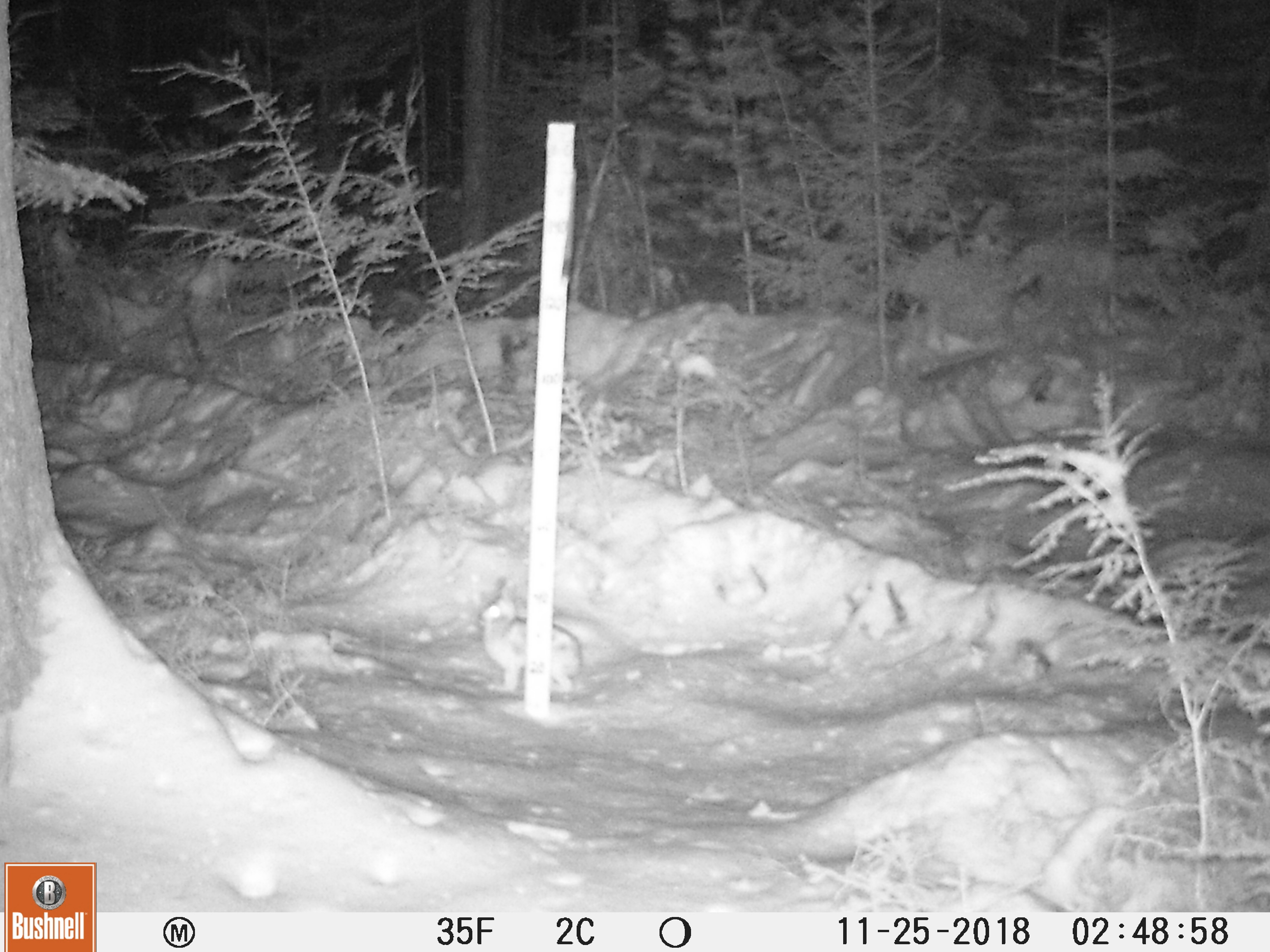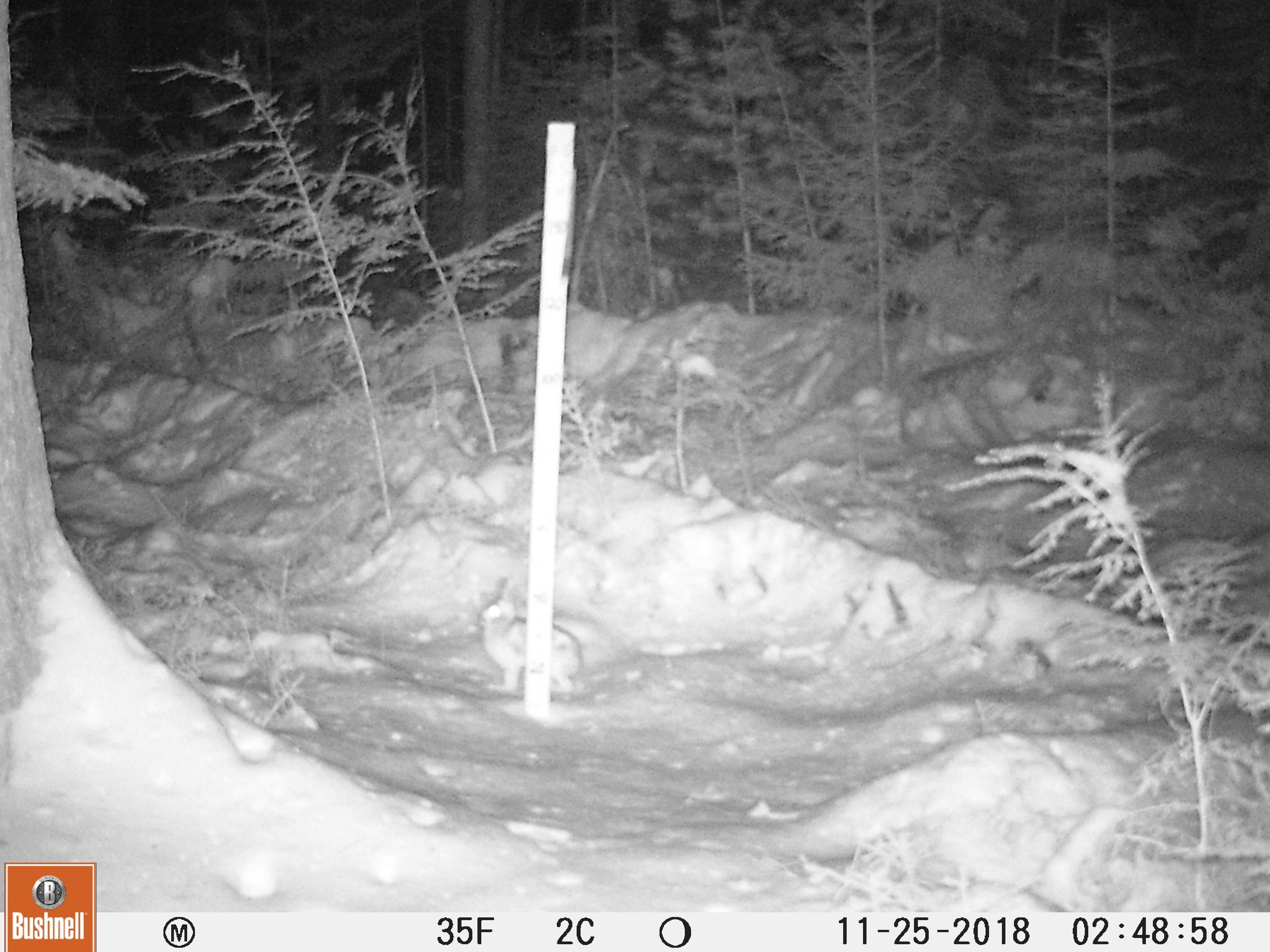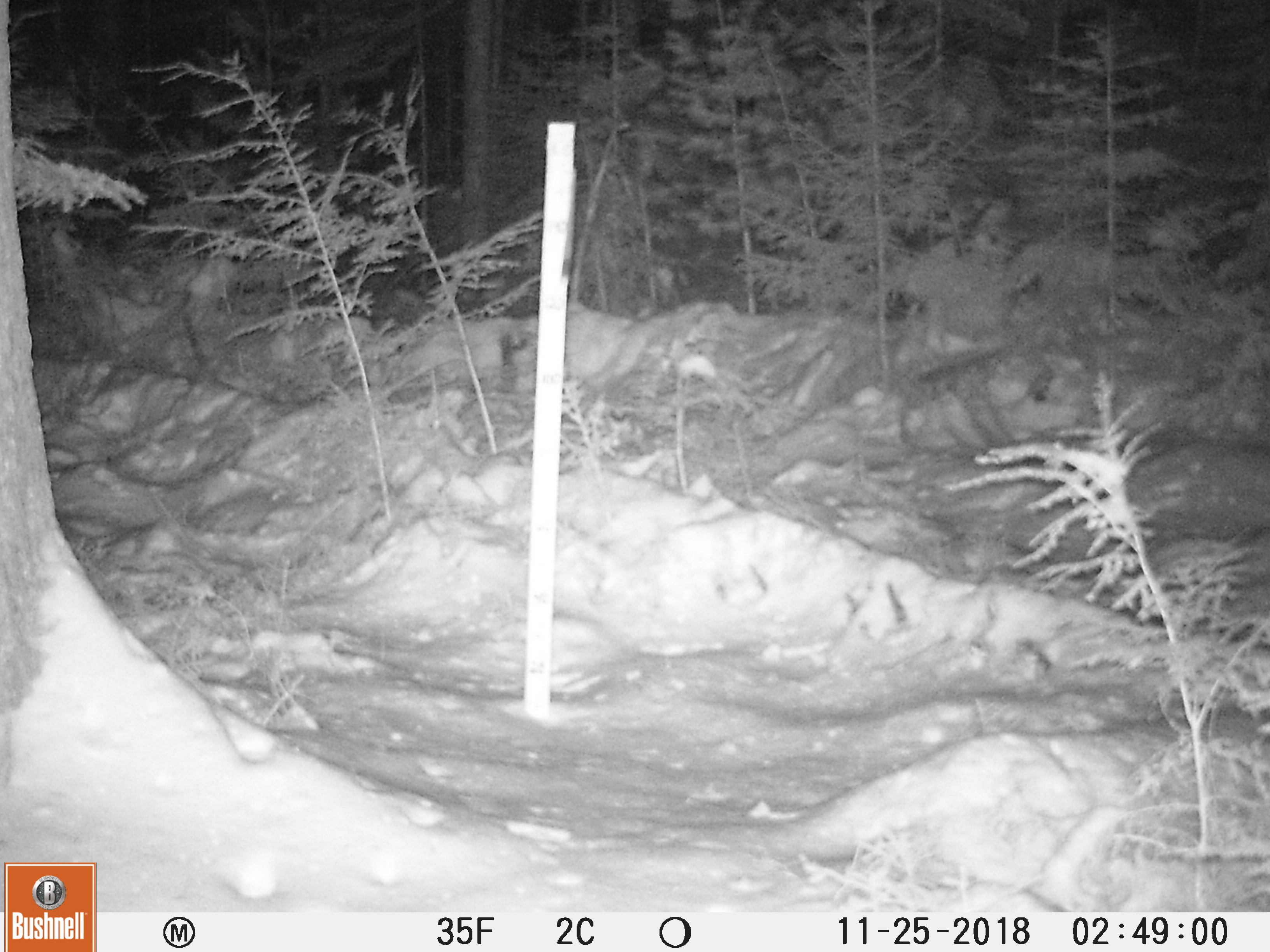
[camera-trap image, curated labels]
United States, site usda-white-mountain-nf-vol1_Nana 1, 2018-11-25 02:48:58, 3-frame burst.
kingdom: Animalia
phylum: Chordata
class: Mammalia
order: Lagomorpha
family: Leporidae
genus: Lepus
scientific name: Lepus americanus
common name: snowshoe hare